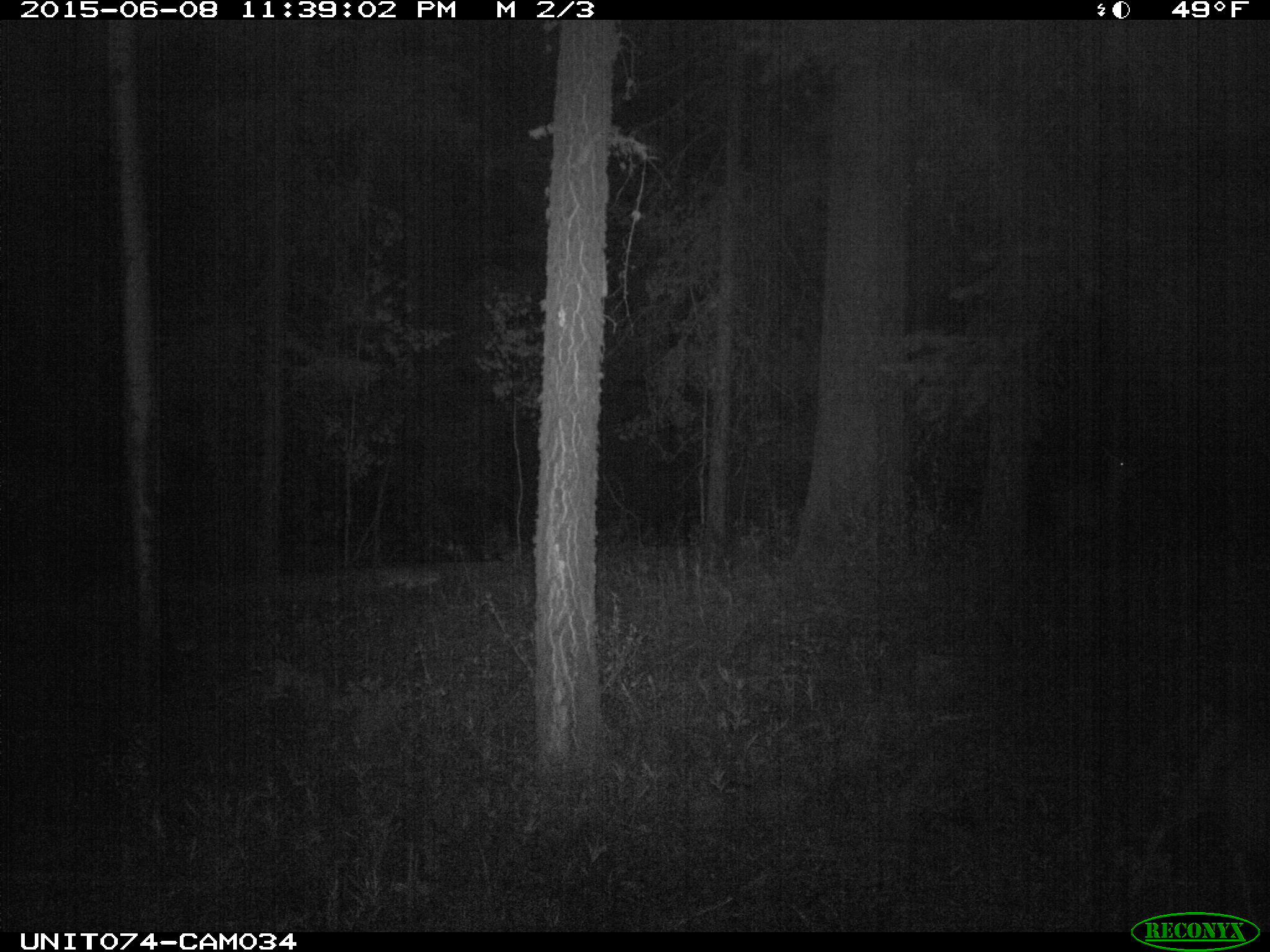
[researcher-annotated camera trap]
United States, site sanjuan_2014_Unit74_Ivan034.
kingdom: Animalia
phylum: Chordata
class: Mammalia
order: Artiodactyla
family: Cervidae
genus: Odocoileus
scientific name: Odocoileus hemionus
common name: mule deer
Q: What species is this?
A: Odocoileus hemionus (mule deer).